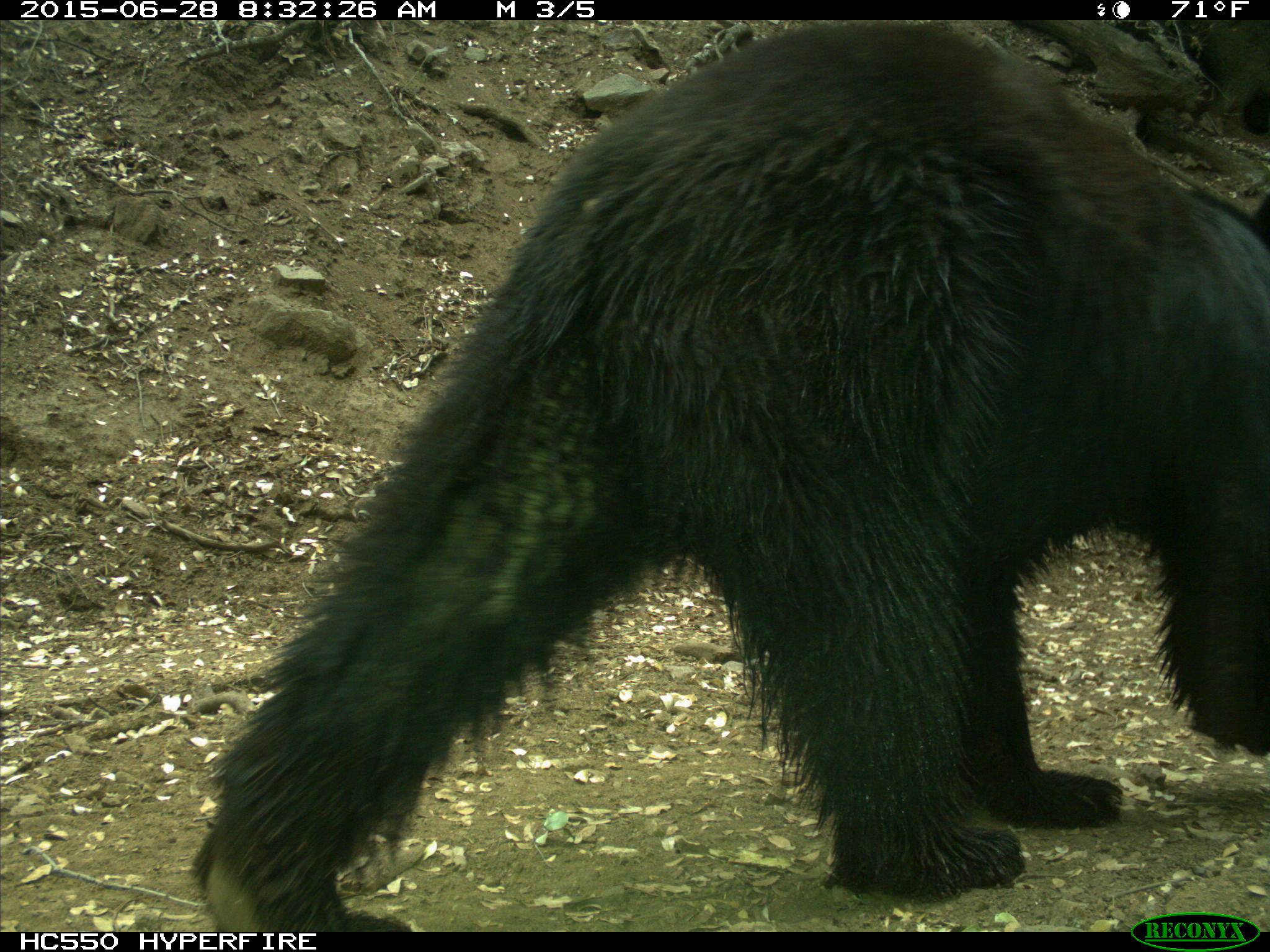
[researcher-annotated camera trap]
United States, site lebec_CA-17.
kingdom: Animalia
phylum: Chordata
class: Mammalia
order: Carnivora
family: Ursidae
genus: Ursus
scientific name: Ursus americanus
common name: american black bear